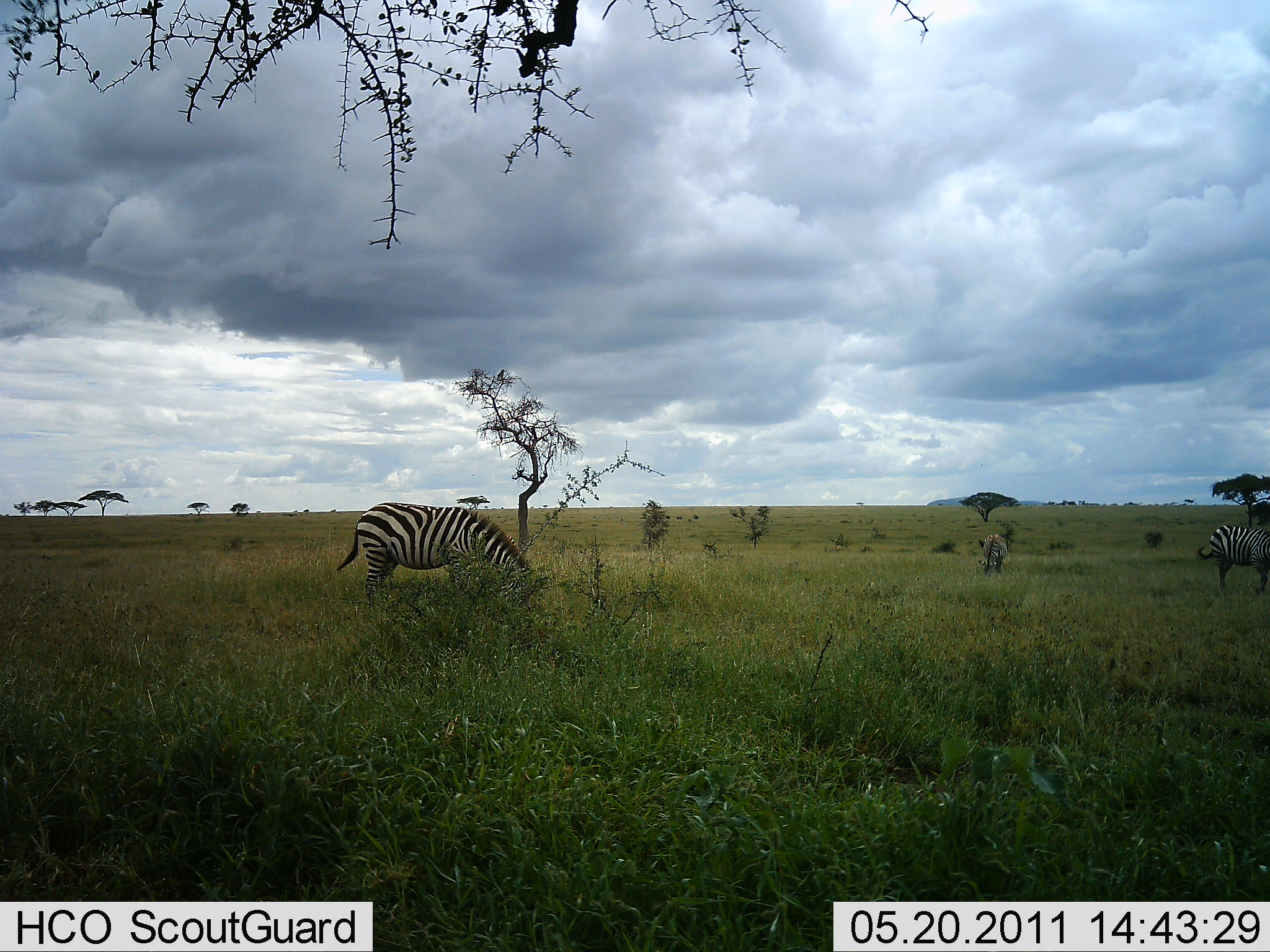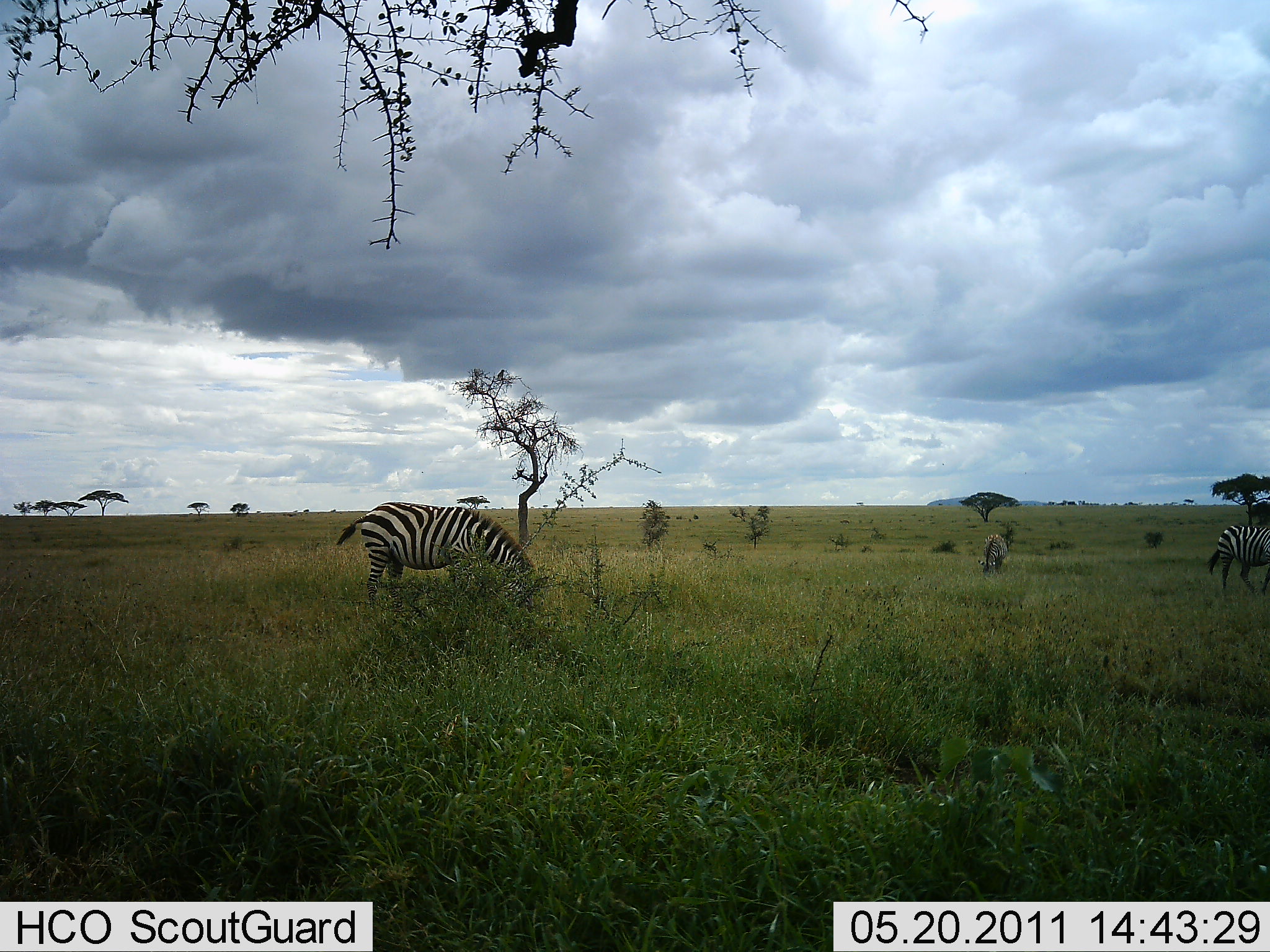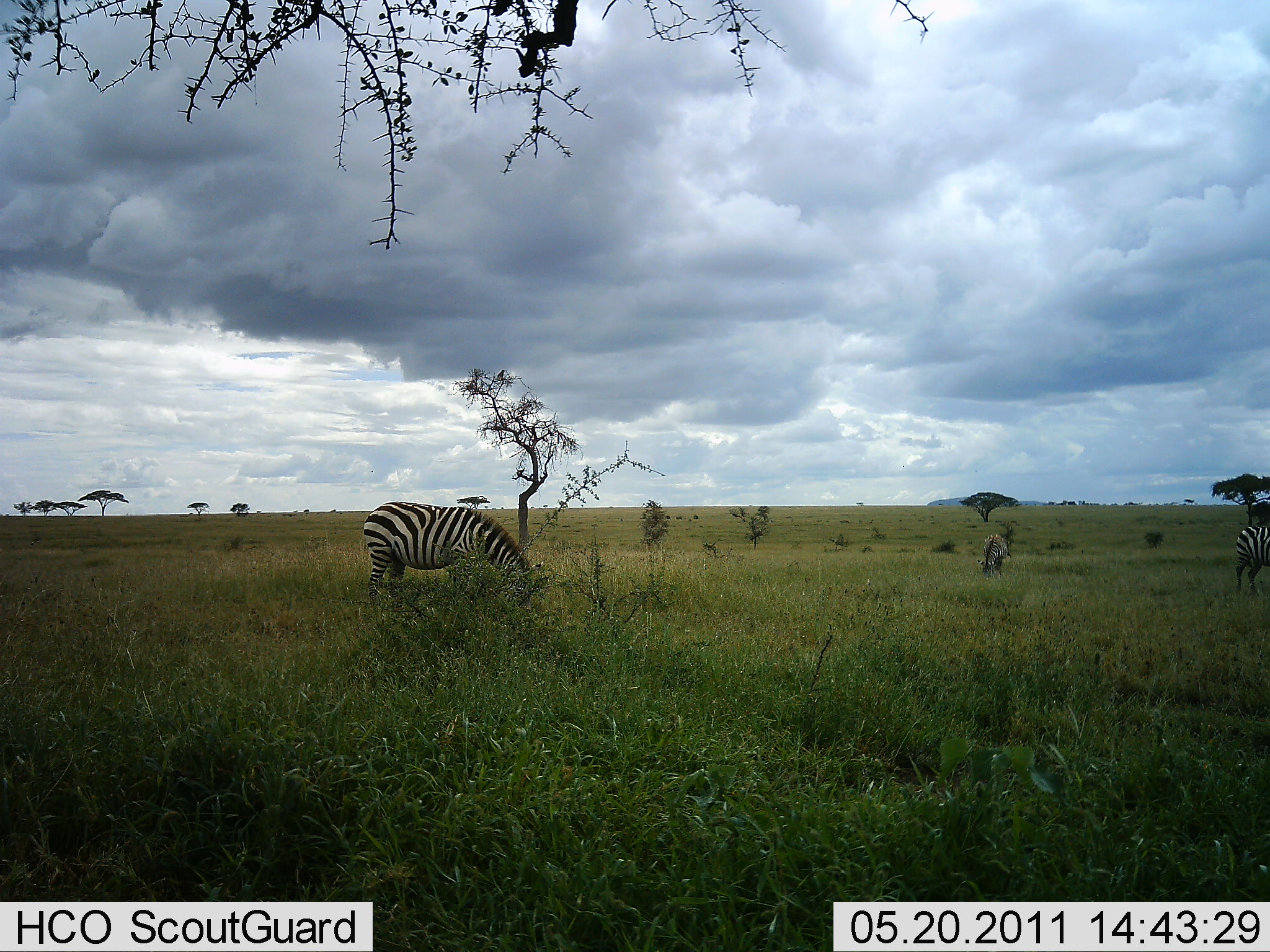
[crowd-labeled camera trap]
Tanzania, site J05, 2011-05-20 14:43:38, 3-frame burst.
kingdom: Animalia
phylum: Chordata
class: Mammalia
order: Perissodactyla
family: Equidae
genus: Equus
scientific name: Equus quagga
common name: plains zebra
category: zebra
Zebra (plains zebra) (Equus quagga), count 3. Behavior (volunteer vote fractions): standing 42%, resting 0%, moving 33%, interacting 0%. Young present (vote fraction): 0%. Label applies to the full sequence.